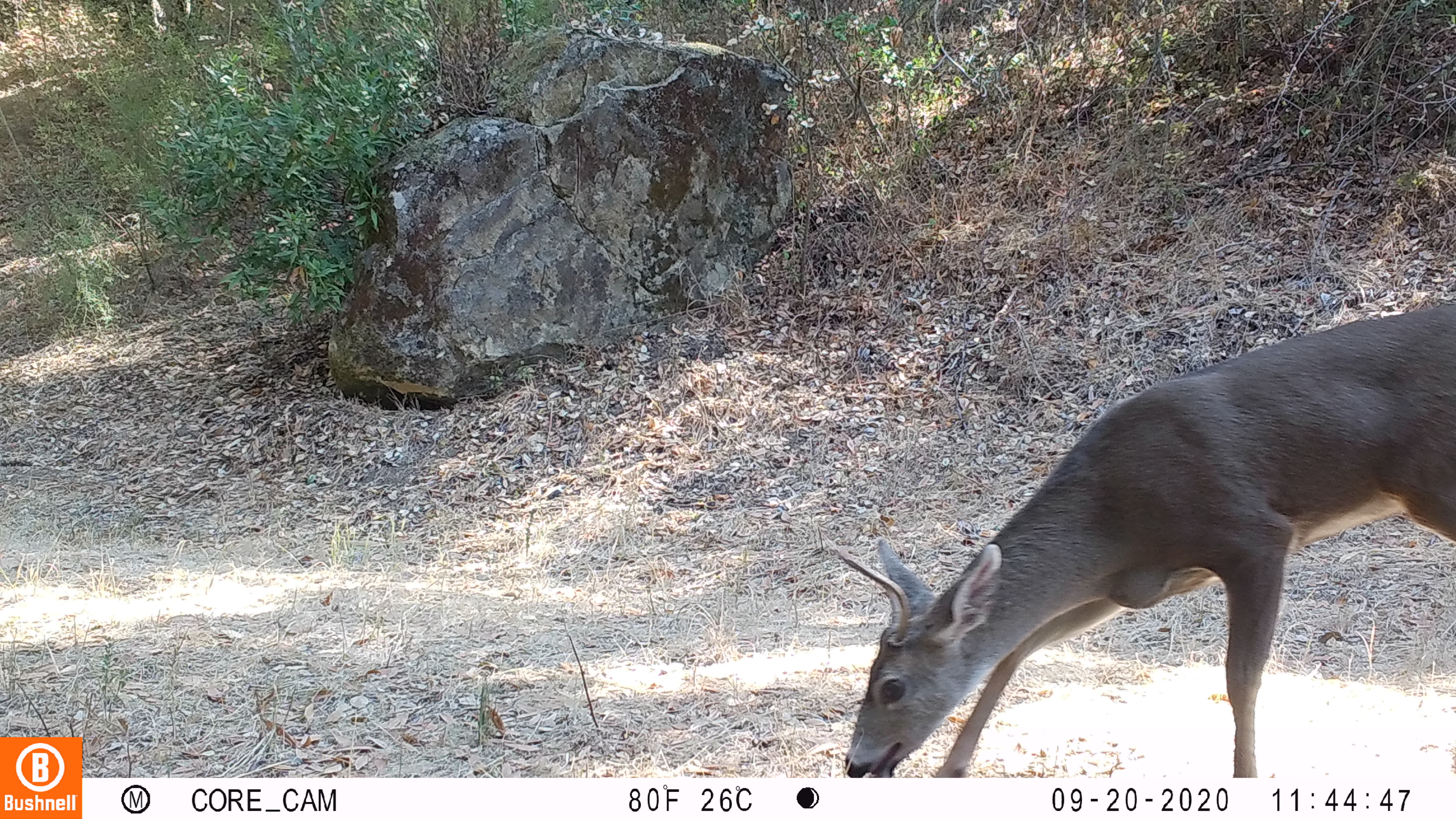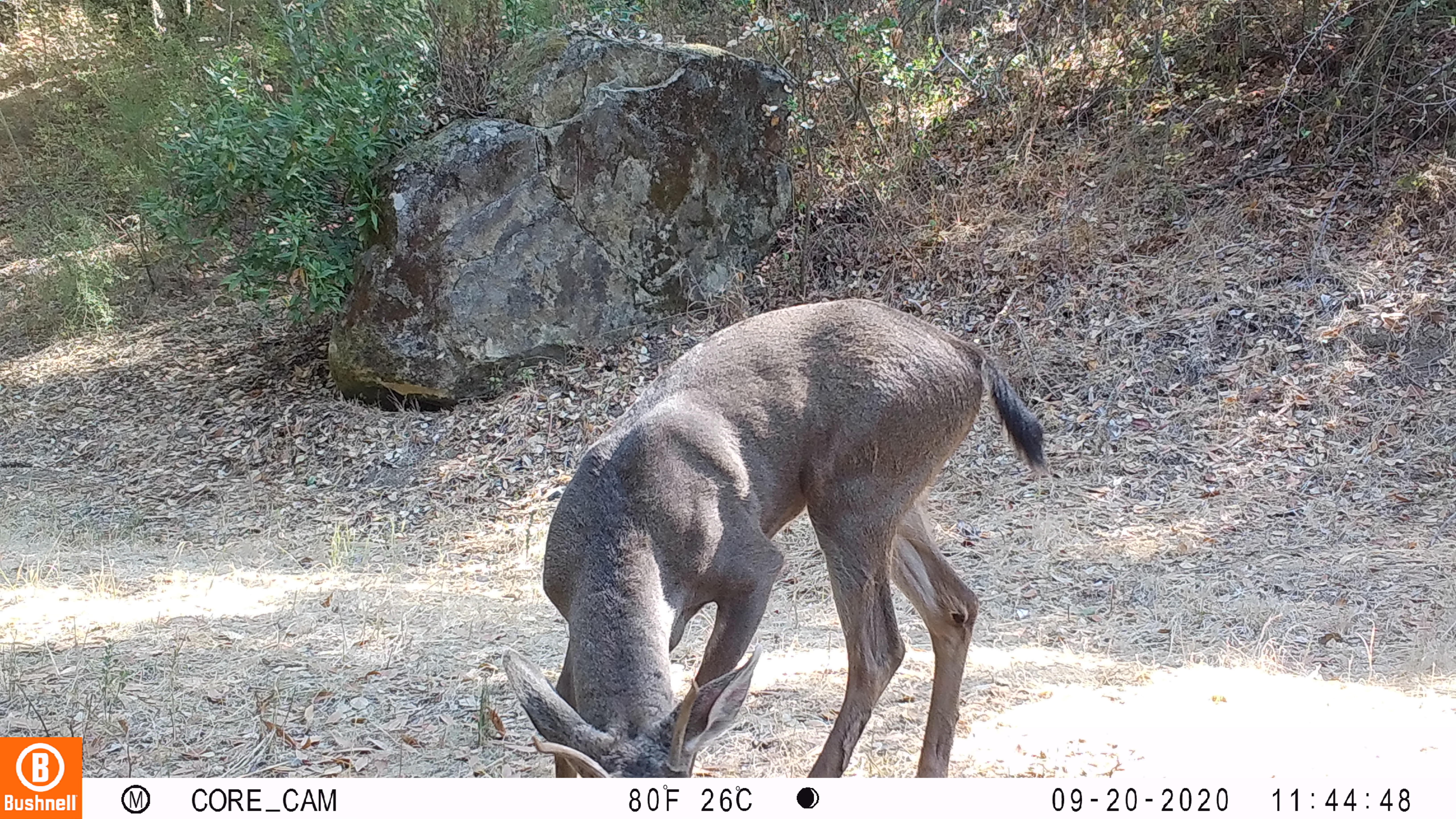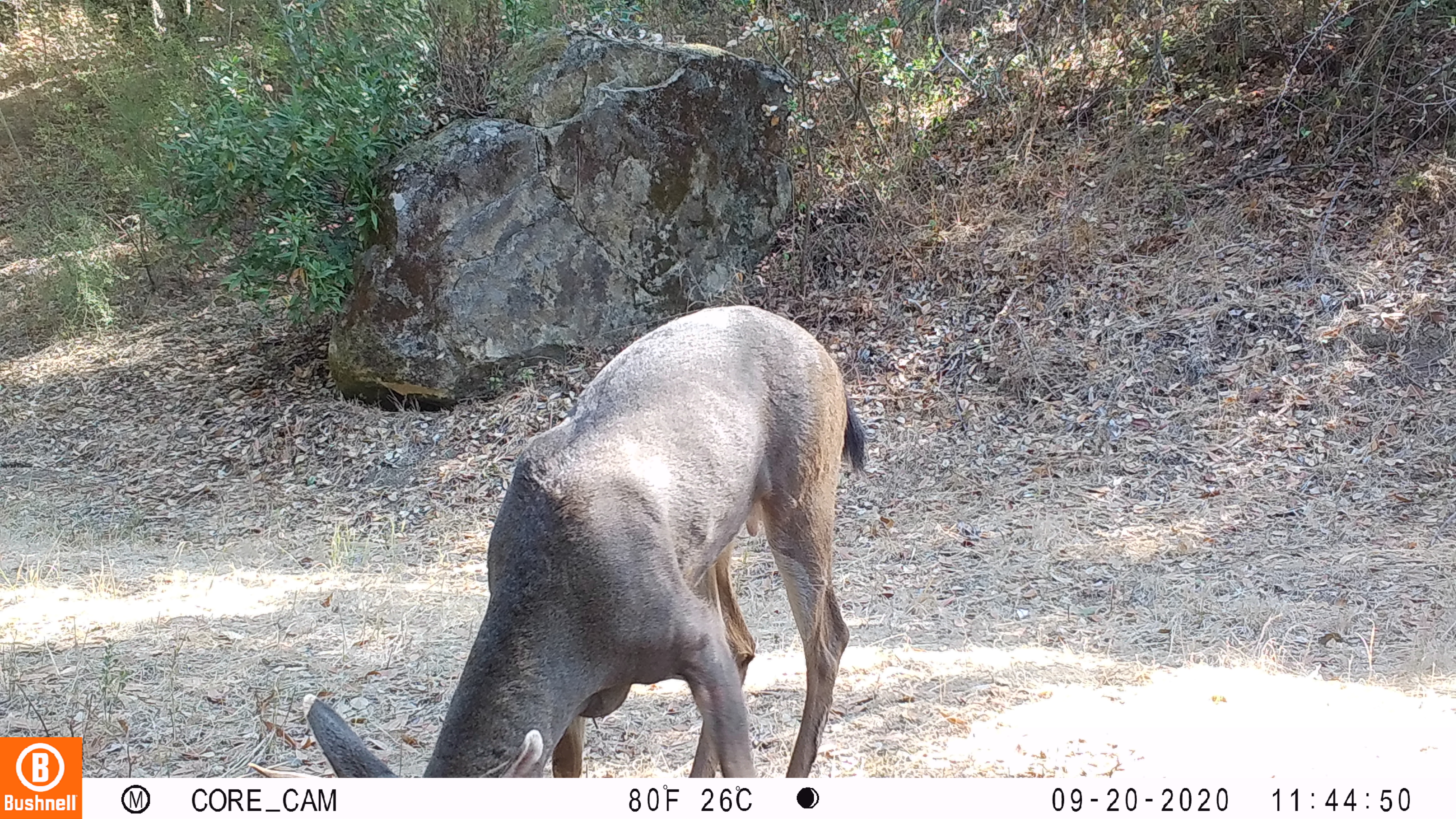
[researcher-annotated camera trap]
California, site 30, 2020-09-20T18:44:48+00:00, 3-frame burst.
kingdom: Animalia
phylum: Chordata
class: Mammalia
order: Artiodactyla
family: Cervidae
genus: Odocoileus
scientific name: Odocoileus hemionus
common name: mule deer